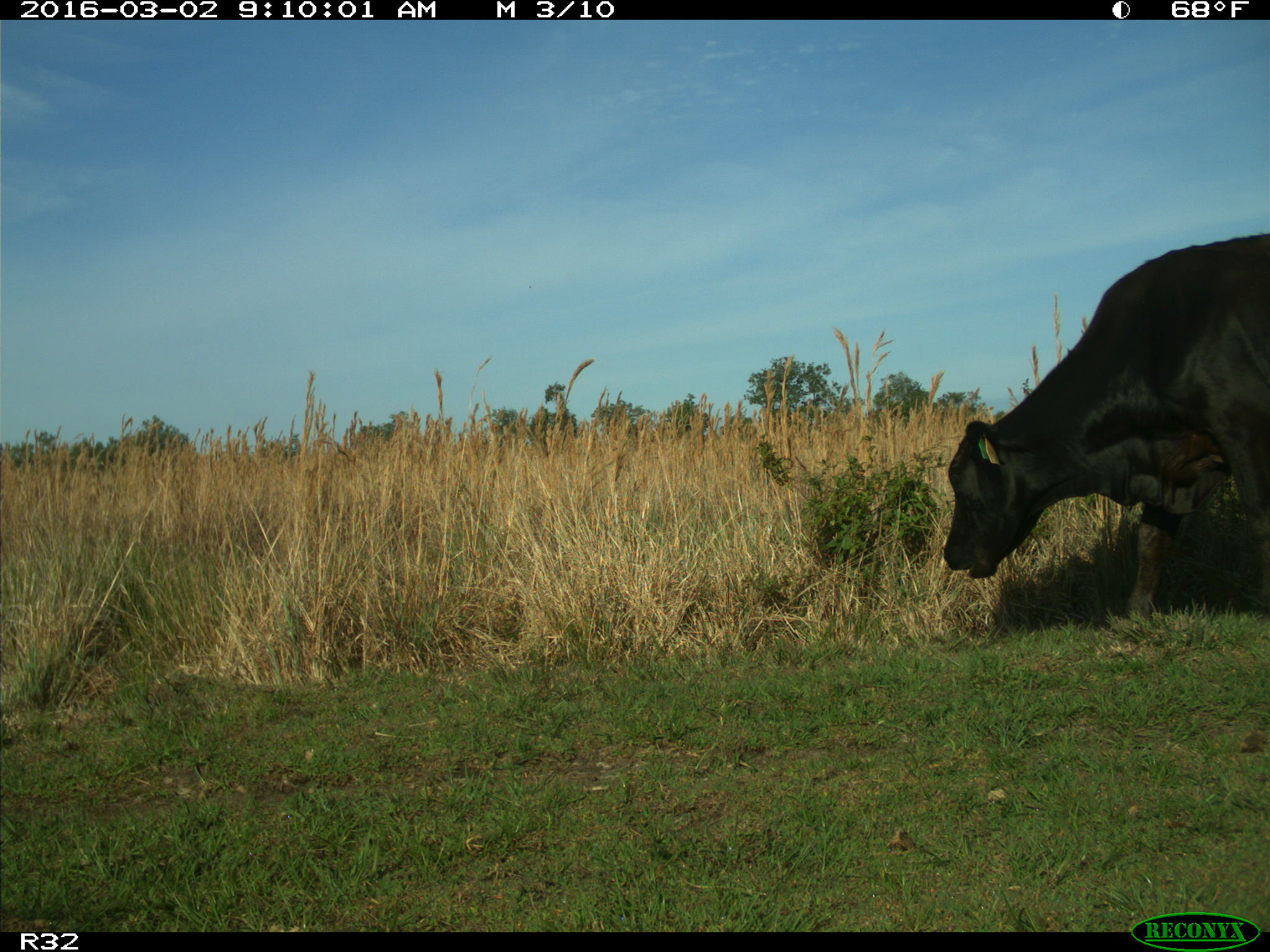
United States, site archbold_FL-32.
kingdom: Animalia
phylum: Chordata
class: Mammalia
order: Artiodactyla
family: Bovidae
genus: Bos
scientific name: Bos taurus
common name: domestic cow